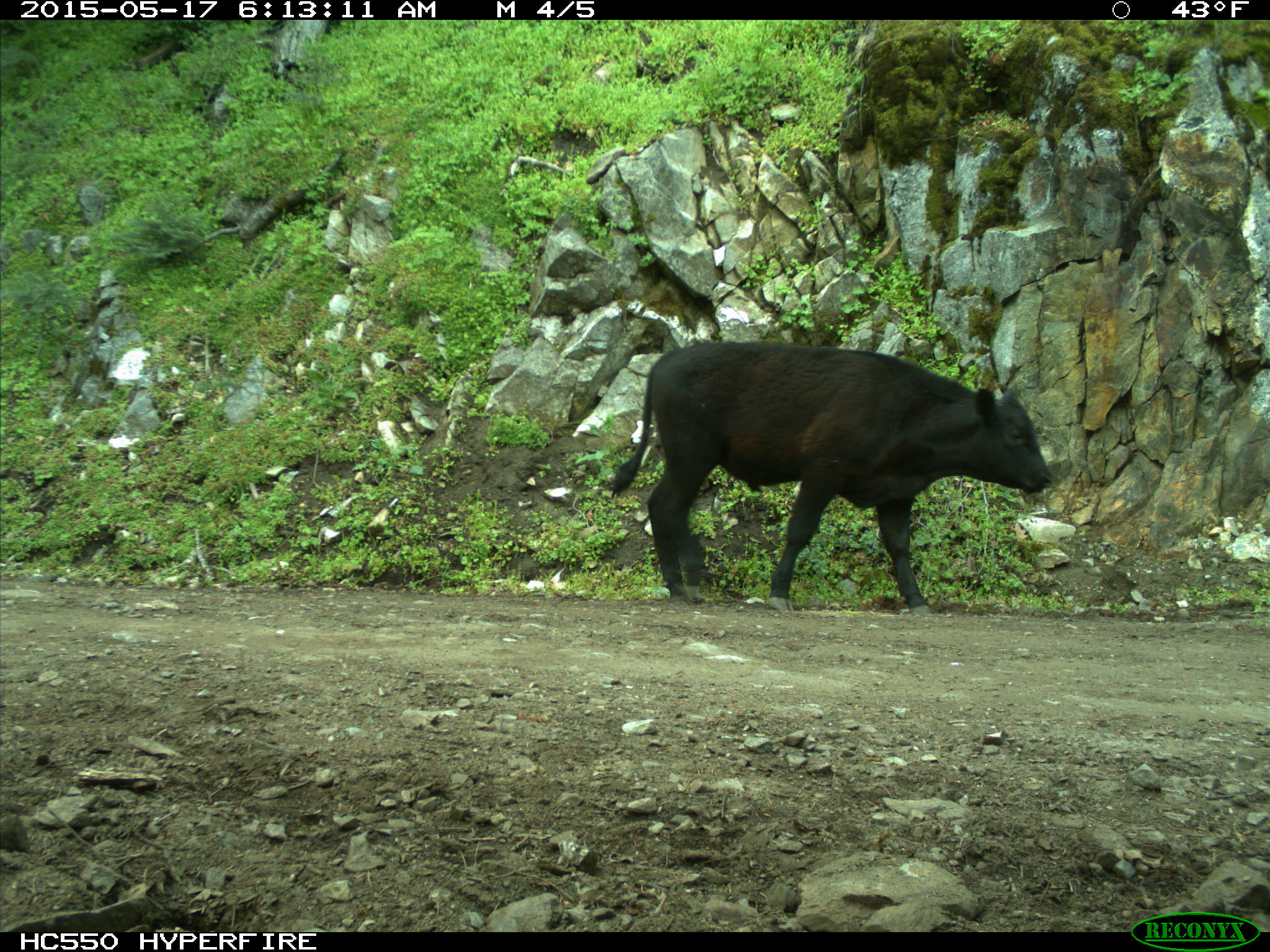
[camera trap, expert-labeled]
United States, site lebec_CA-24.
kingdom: Animalia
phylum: Chordata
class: Mammalia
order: Artiodactyla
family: Bovidae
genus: Bos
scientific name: Bos taurus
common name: domestic cow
Bos taurus (domestic cow).